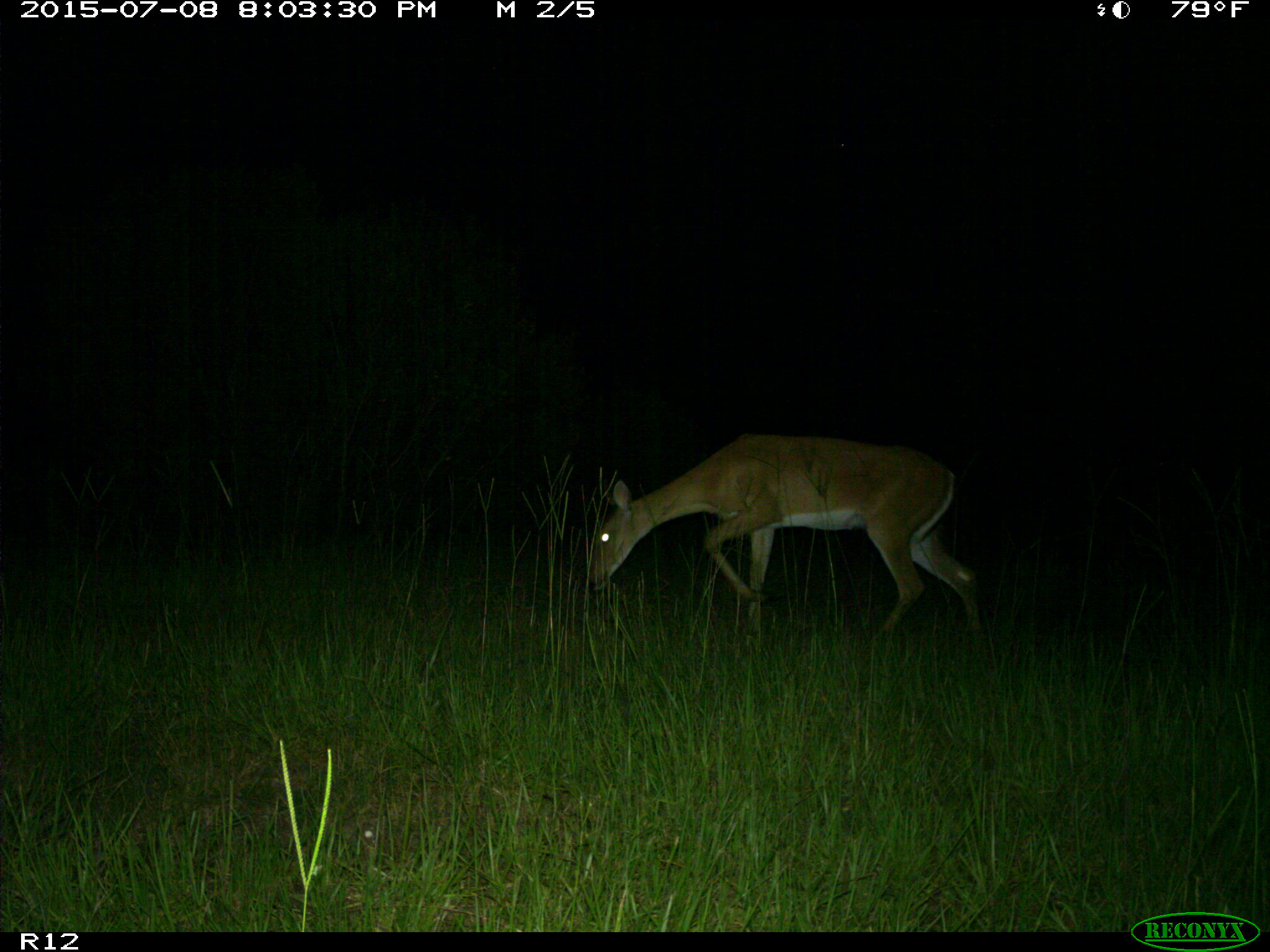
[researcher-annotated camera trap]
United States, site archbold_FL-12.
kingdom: Animalia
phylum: Chordata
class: Mammalia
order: Artiodactyla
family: Cervidae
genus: Odocoileus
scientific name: Odocoileus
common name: deer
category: unidentified deer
Unidentified deer (deer) (Odocoileus).